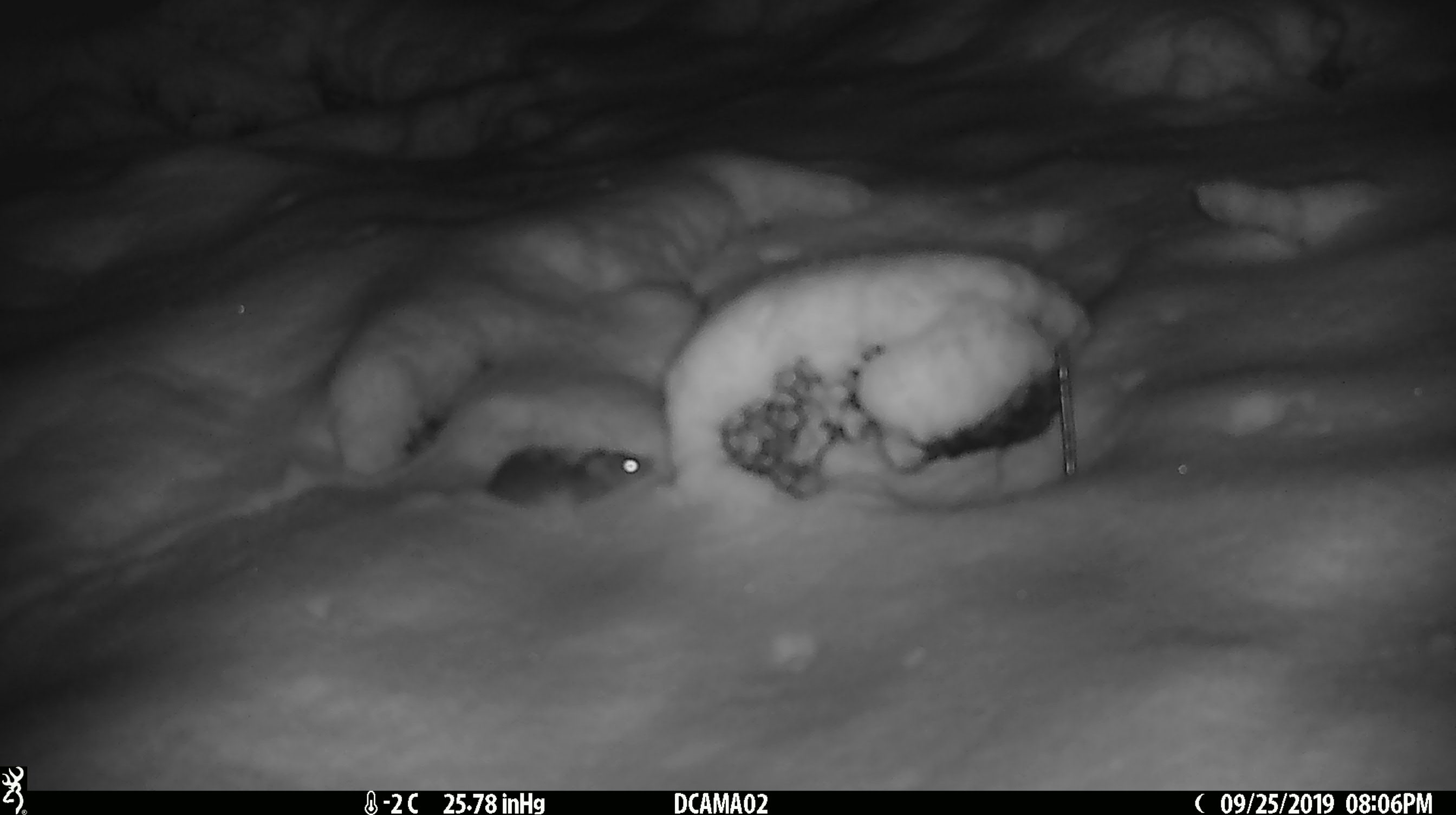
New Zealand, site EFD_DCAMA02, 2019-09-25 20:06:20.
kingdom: Animalia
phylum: Chordata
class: Mammalia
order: Rodentia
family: Muridae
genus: Mus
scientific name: Mus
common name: mouse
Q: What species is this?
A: Mouse (Mus).